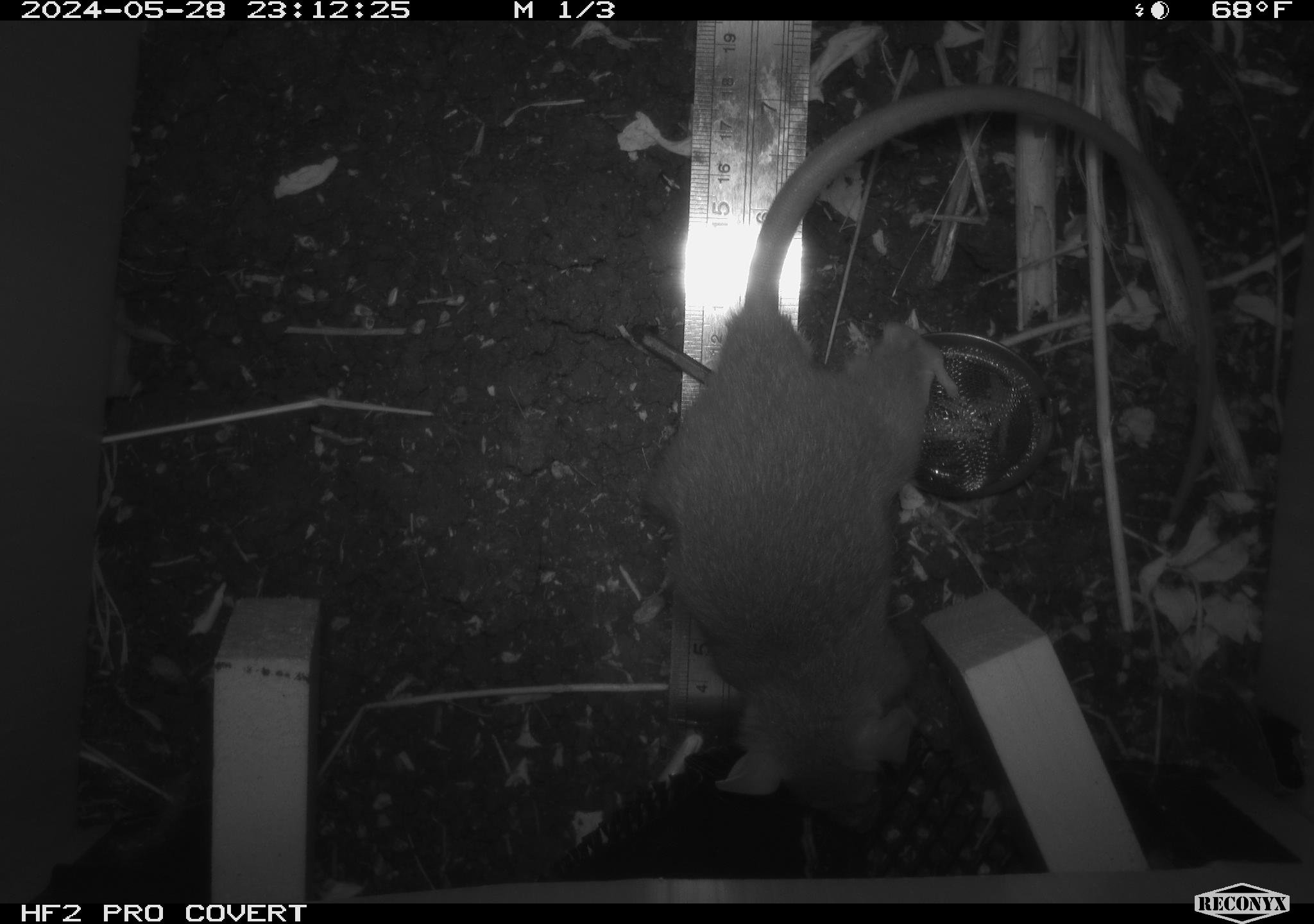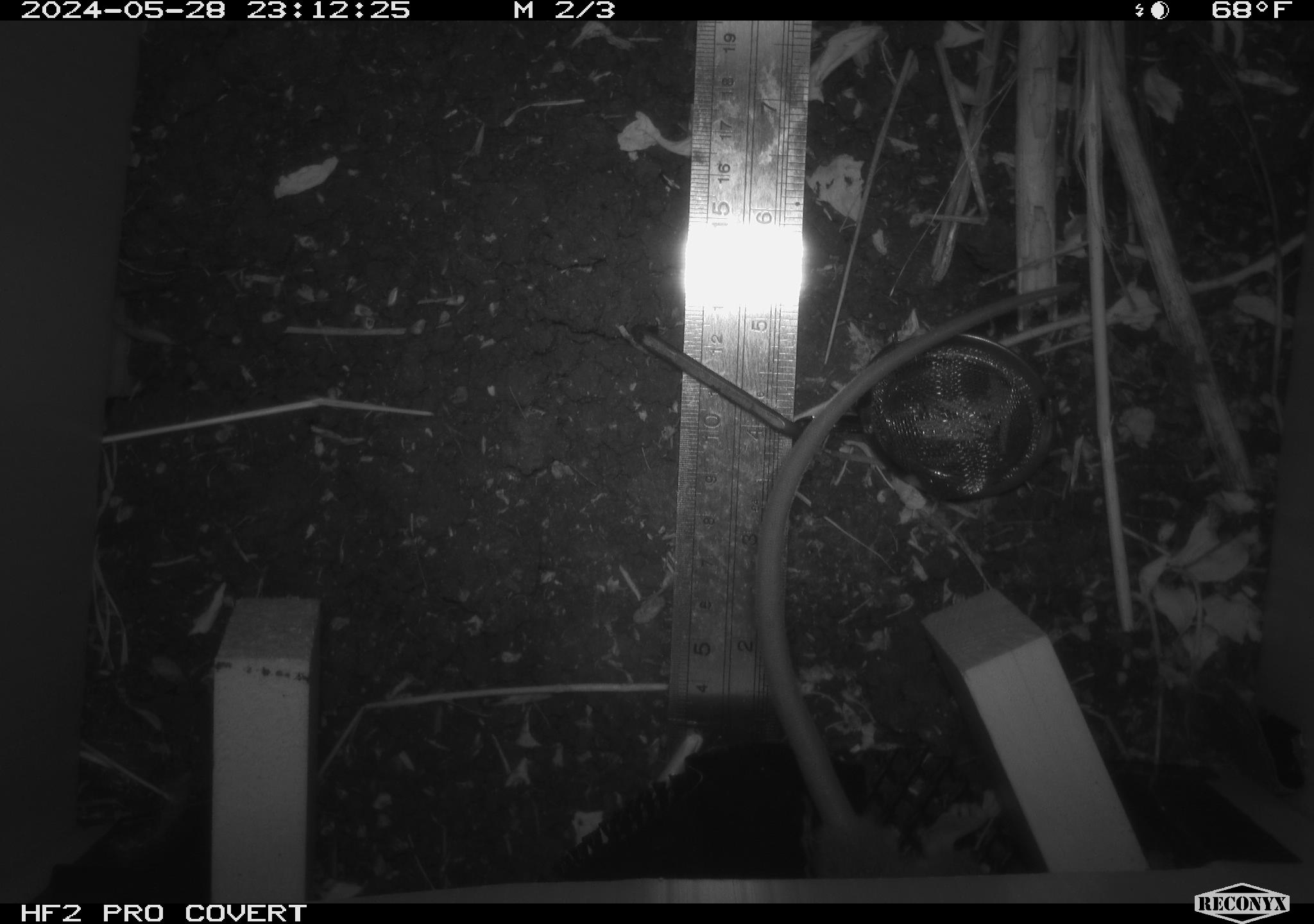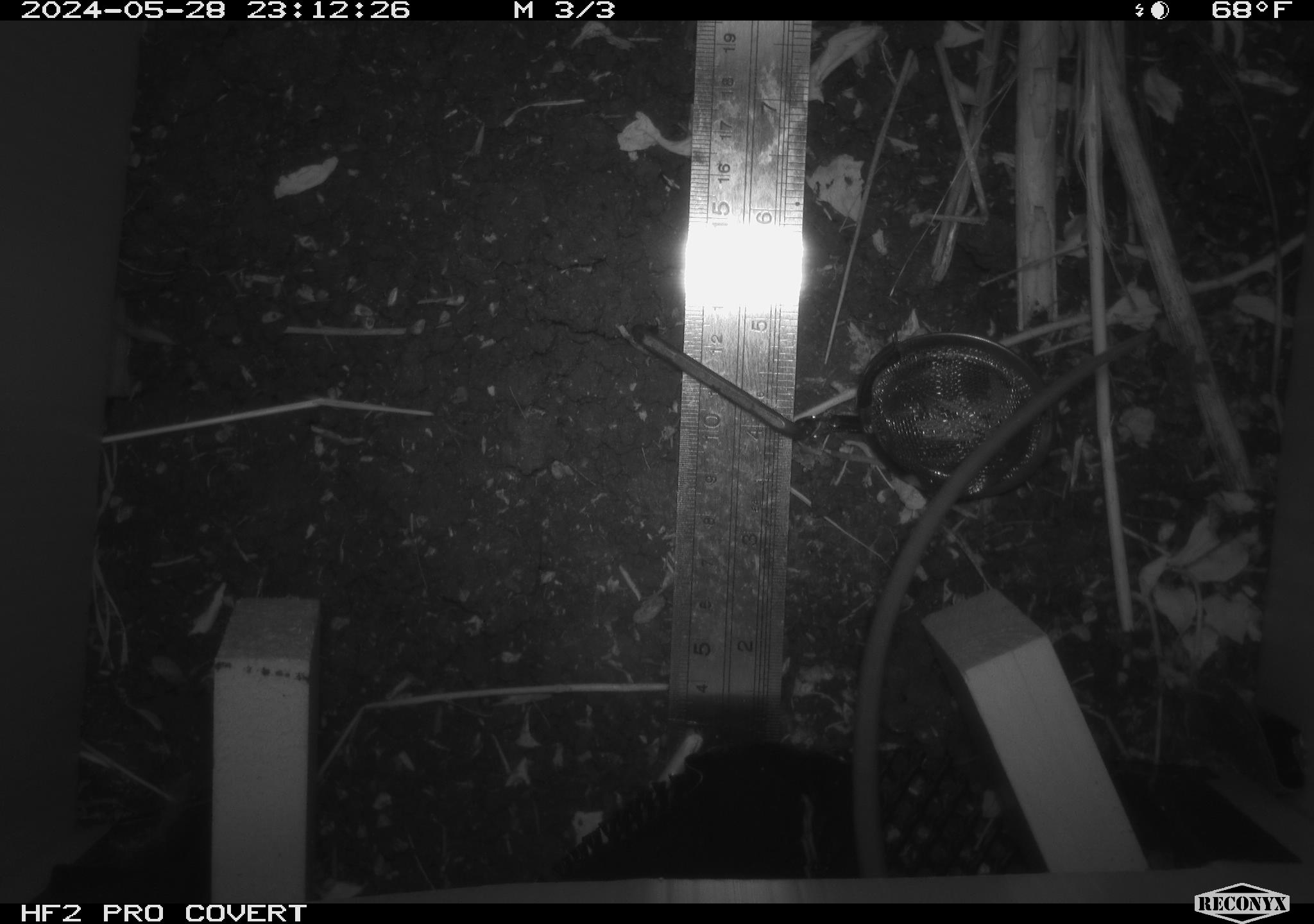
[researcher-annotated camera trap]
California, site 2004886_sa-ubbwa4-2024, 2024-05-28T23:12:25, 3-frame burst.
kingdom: Animalia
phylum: Chordata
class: Mammalia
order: Rodentia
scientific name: Rodentia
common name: woodrat or rat or mouse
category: woodrat or rat or mouse species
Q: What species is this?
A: Woodrat or rat or mouse species (woodrat or rat or mouse) (Rodentia).